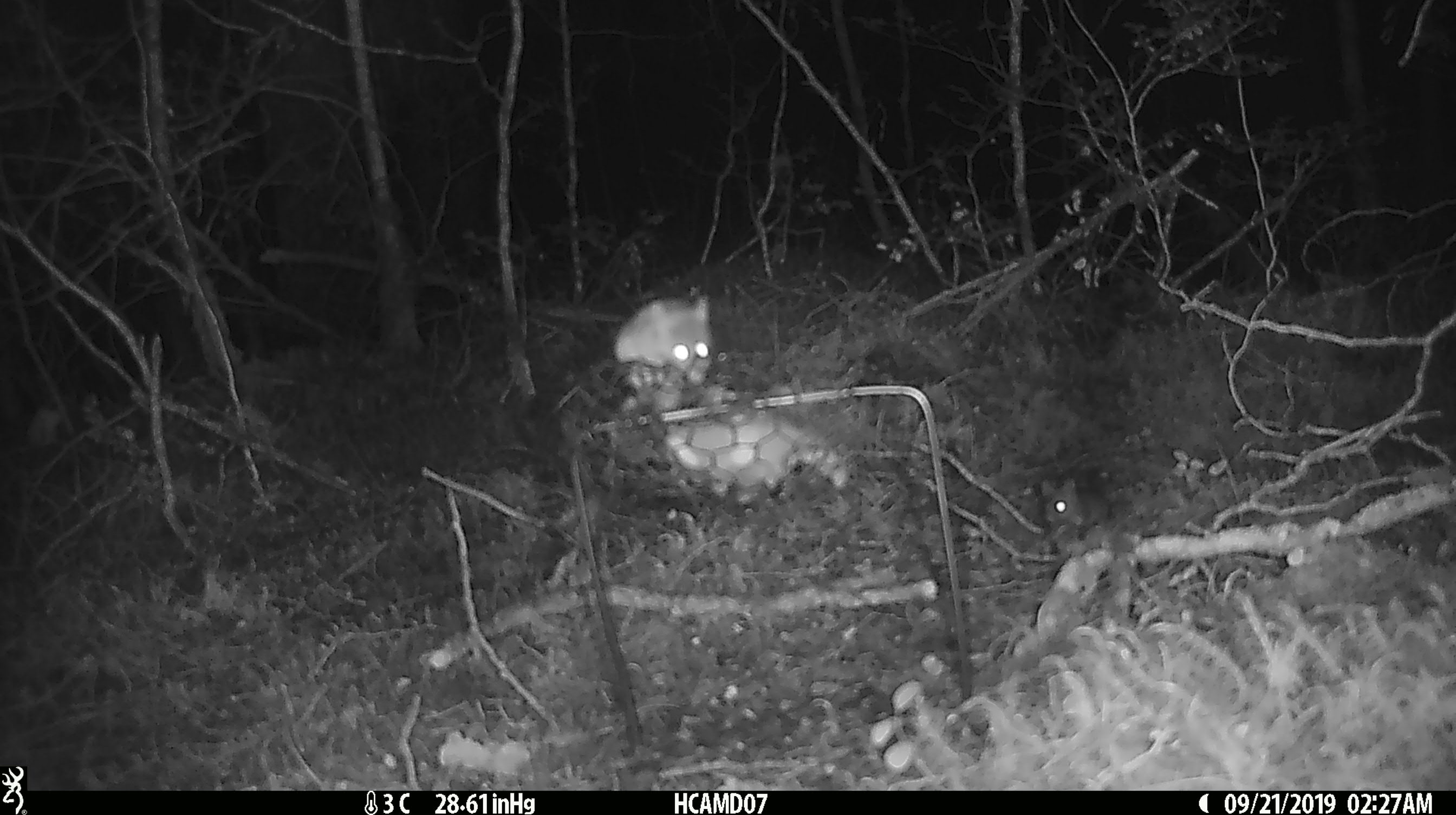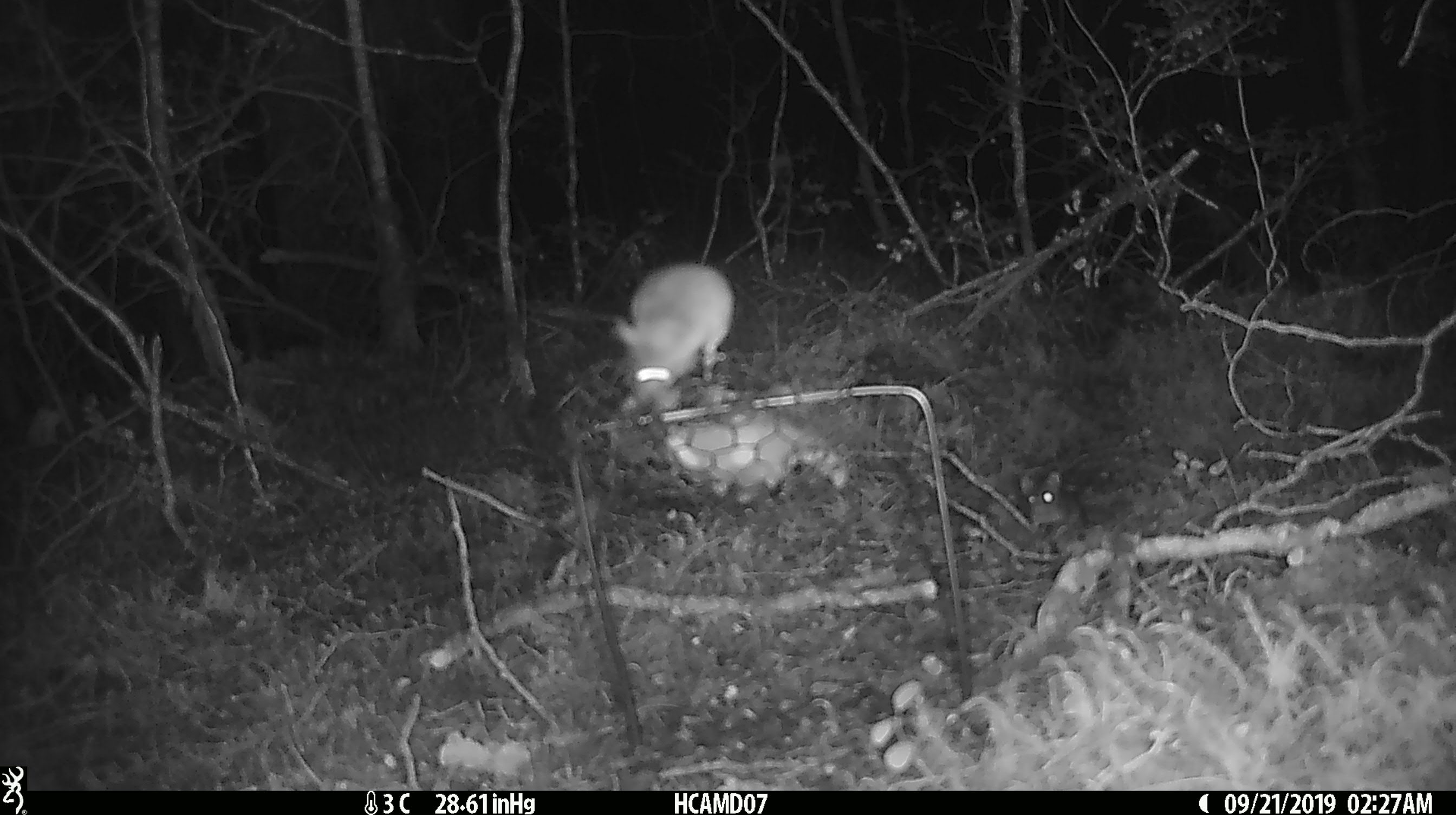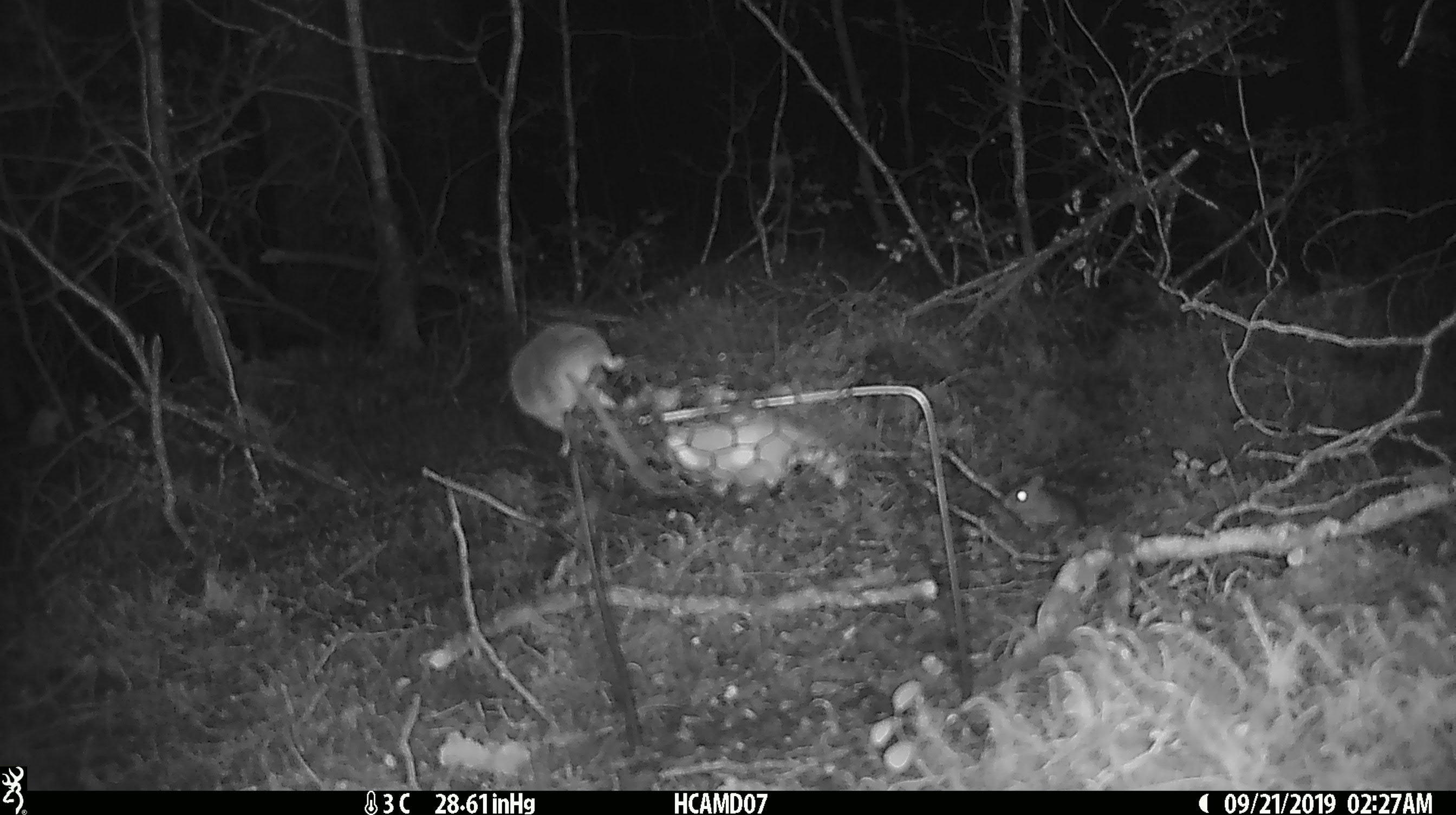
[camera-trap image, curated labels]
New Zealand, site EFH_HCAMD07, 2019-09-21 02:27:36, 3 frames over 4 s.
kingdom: Animalia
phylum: Chordata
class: Mammalia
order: Rodentia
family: Muridae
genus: Mus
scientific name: Mus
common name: mouse